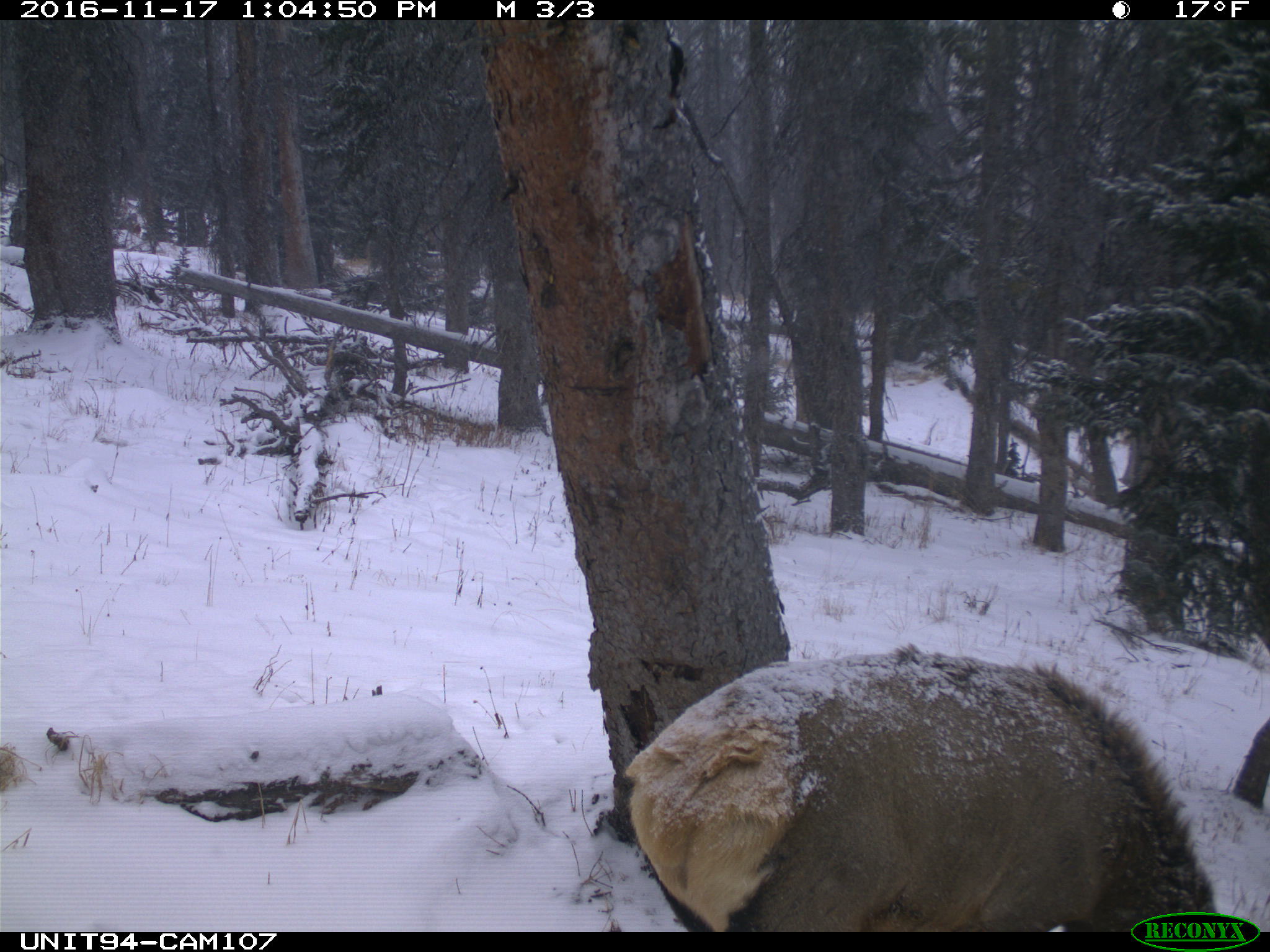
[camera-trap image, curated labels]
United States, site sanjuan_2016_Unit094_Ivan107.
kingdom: Animalia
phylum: Chordata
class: Mammalia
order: Artiodactyla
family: Cervidae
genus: Cervus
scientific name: Cervus elaphus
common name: red deer